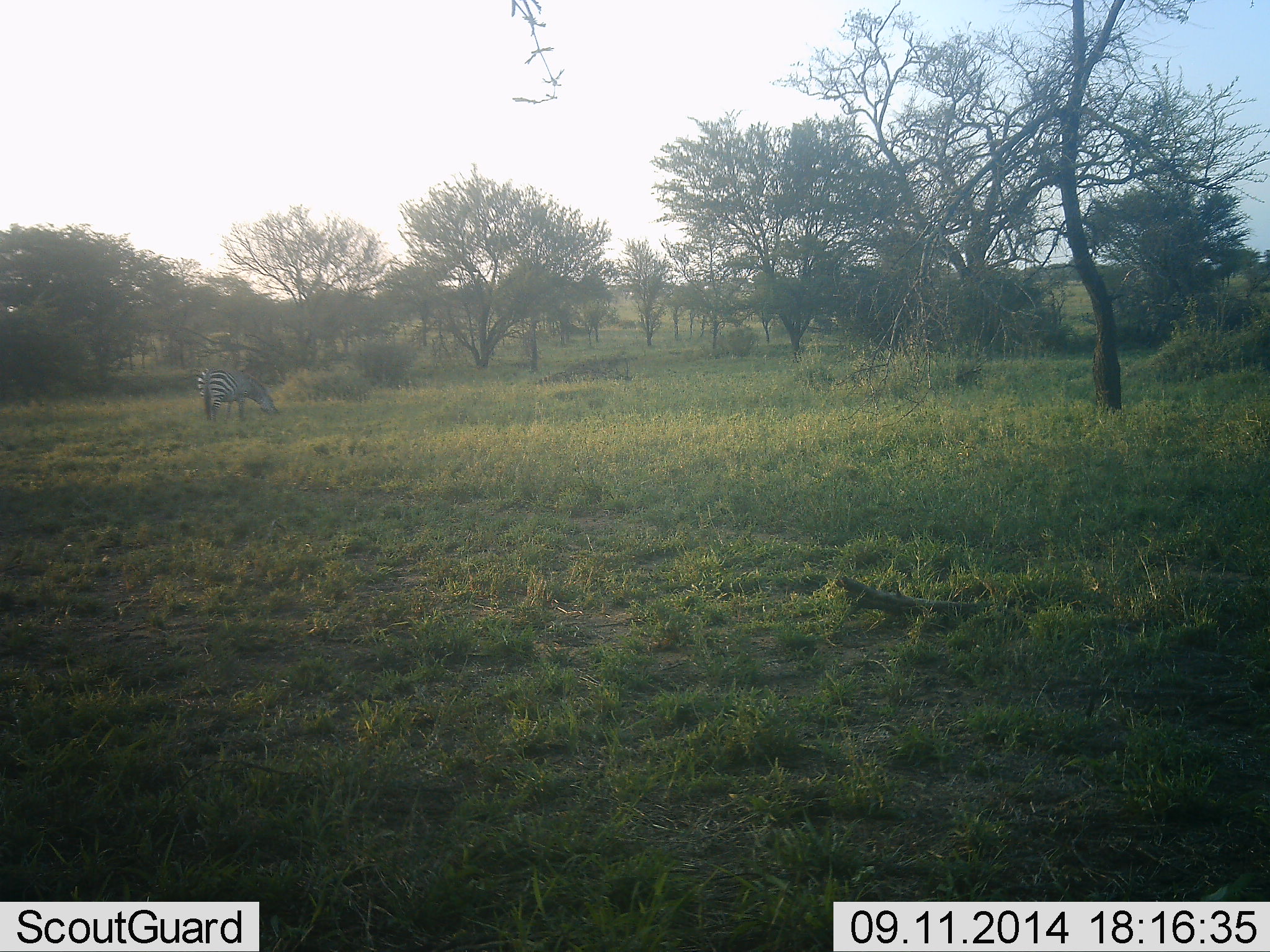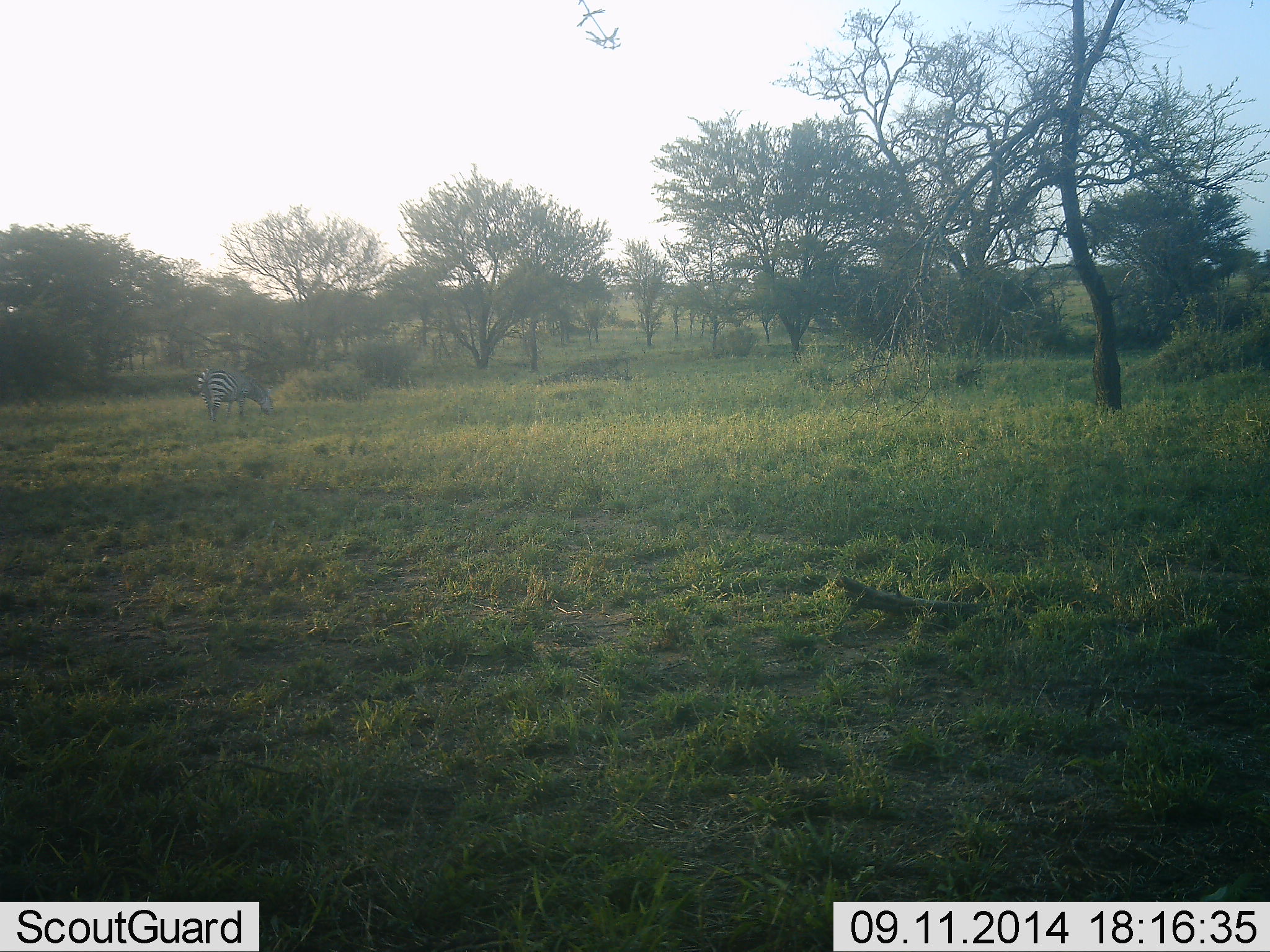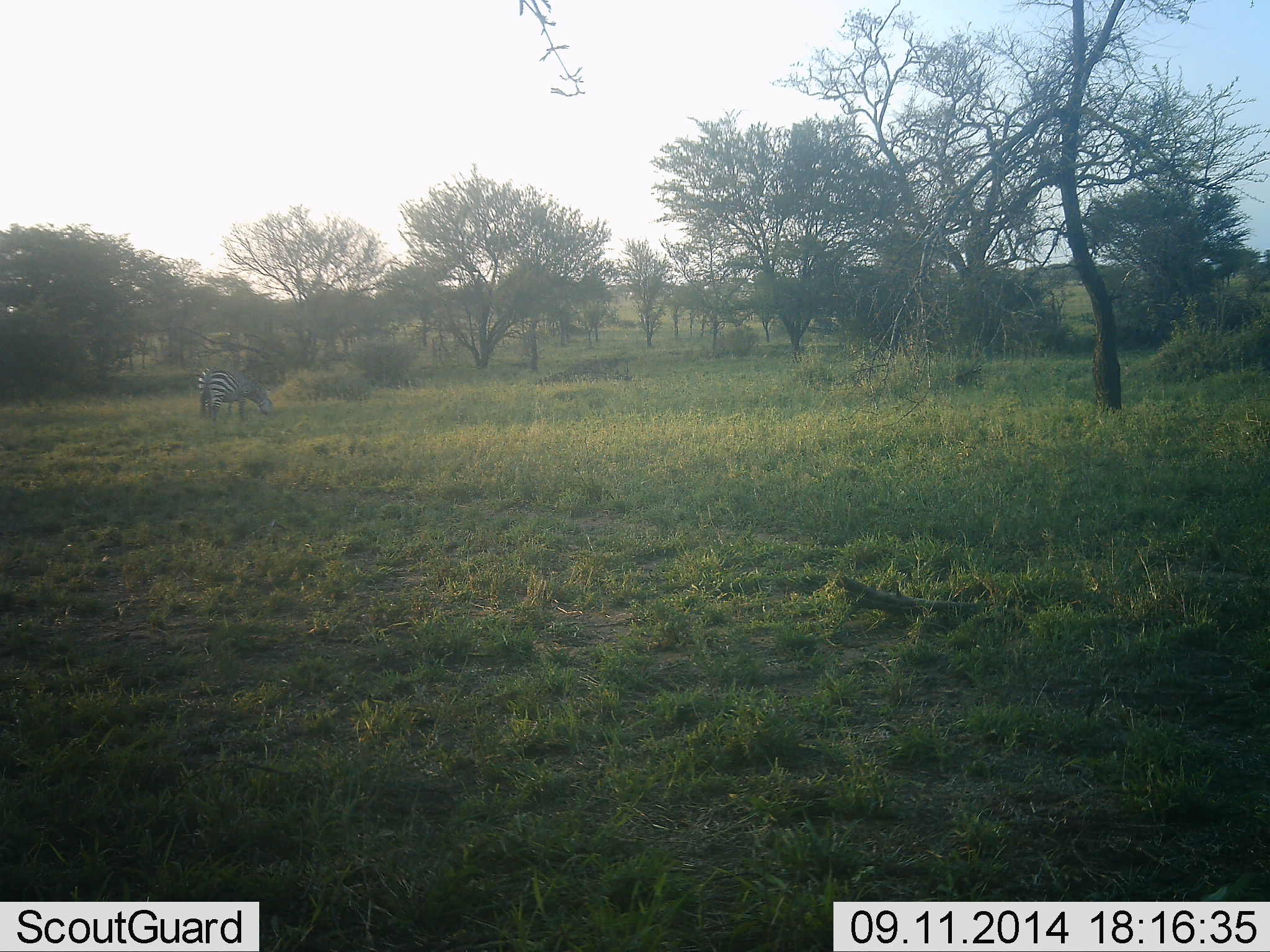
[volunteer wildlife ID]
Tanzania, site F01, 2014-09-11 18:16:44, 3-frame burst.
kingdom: Animalia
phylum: Chordata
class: Mammalia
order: Perissodactyla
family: Equidae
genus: Equus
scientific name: Equus quagga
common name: plains zebra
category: zebra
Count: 1.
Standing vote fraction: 20%.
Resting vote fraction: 0%.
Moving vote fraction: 10%.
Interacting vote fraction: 0%.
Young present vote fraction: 0%.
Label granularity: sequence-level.